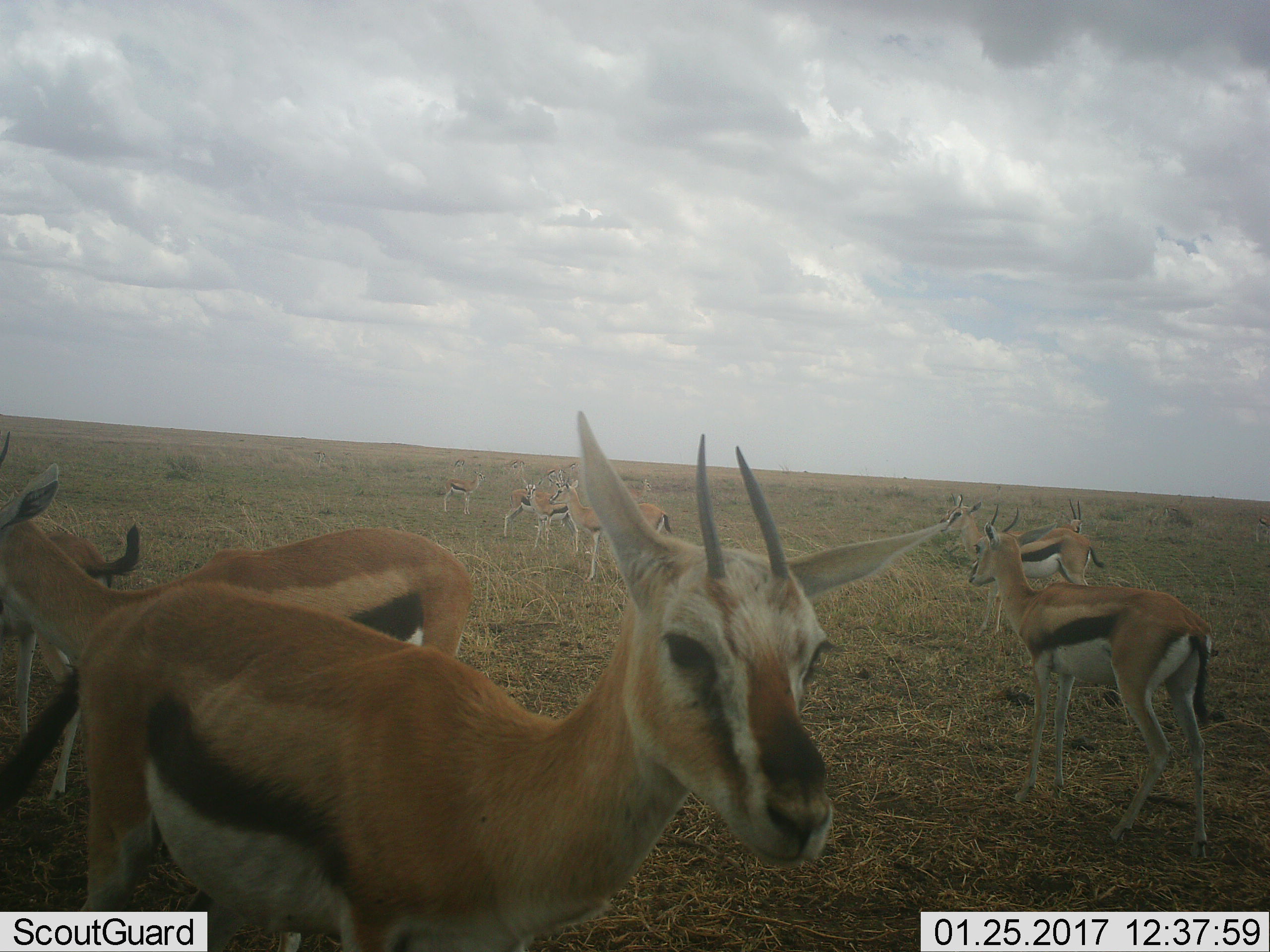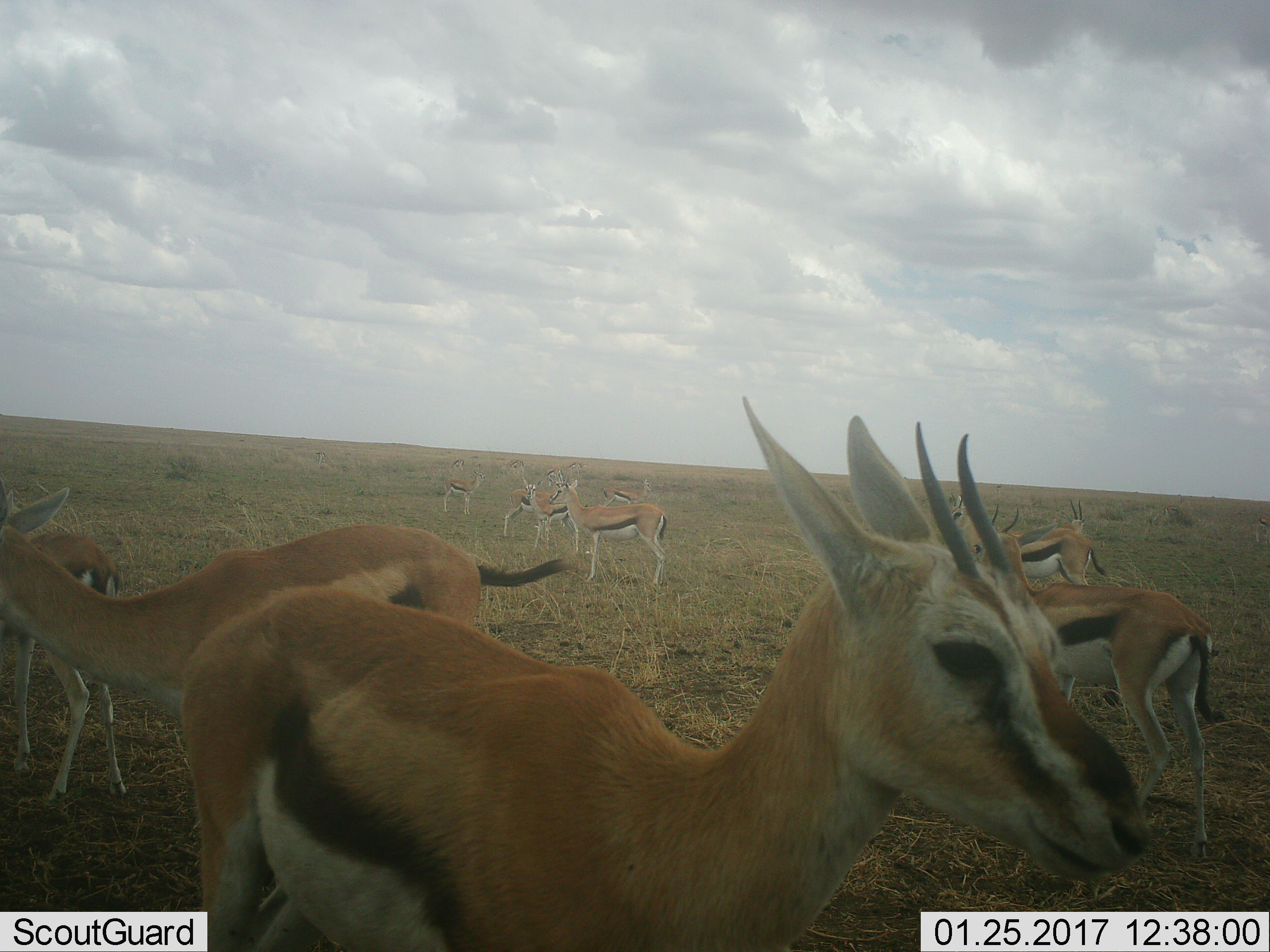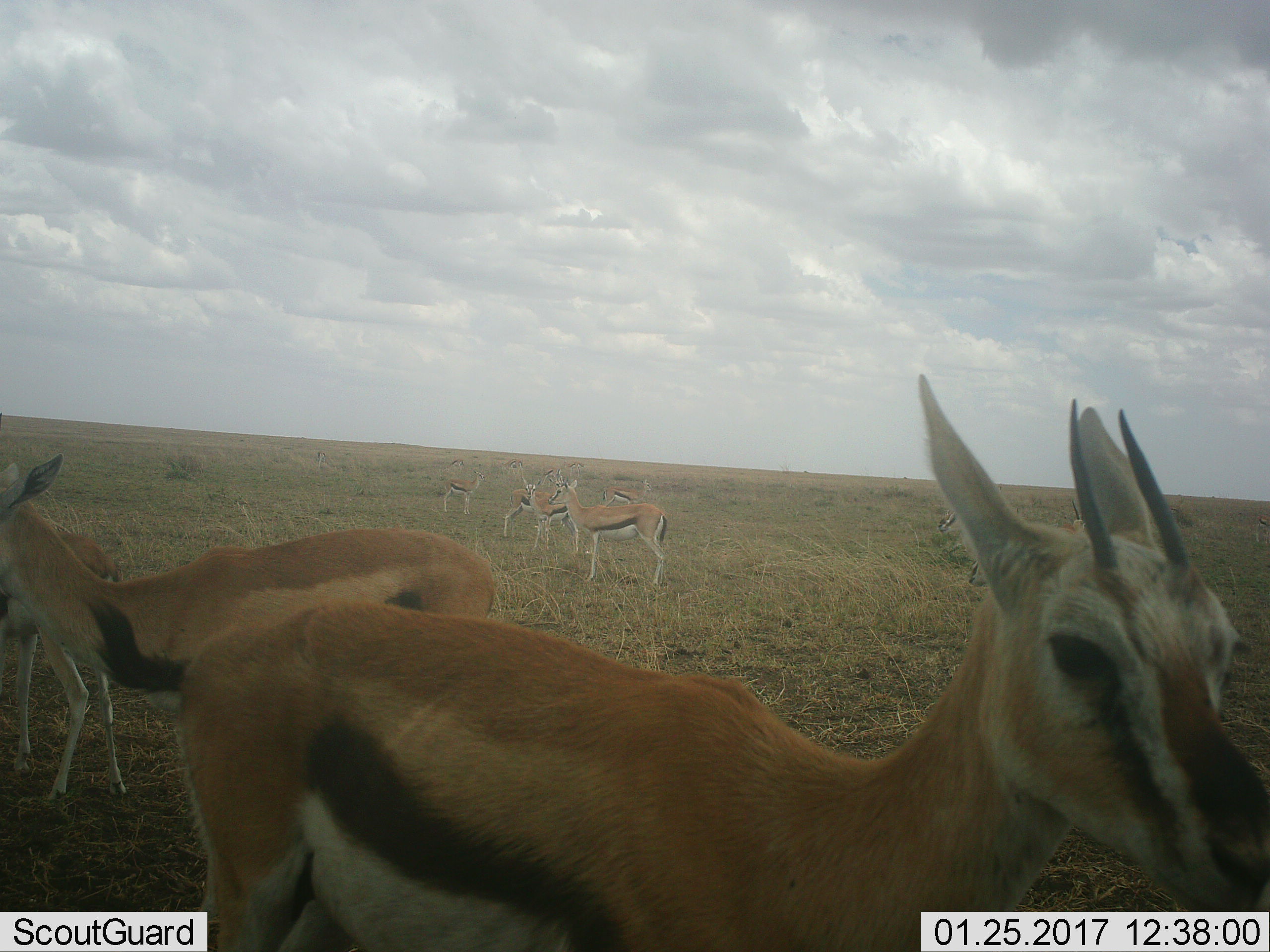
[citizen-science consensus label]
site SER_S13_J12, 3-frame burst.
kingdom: Animalia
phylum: Chordata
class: Mammalia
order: Artiodactyla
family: Bovidae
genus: Eudorcas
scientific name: Eudorcas thomsonii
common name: thomson's gazelle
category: gazellethomsons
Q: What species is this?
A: Gazellethomsons (thomson's gazelle) (Eudorcas thomsonii).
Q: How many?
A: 11-50.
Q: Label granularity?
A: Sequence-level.